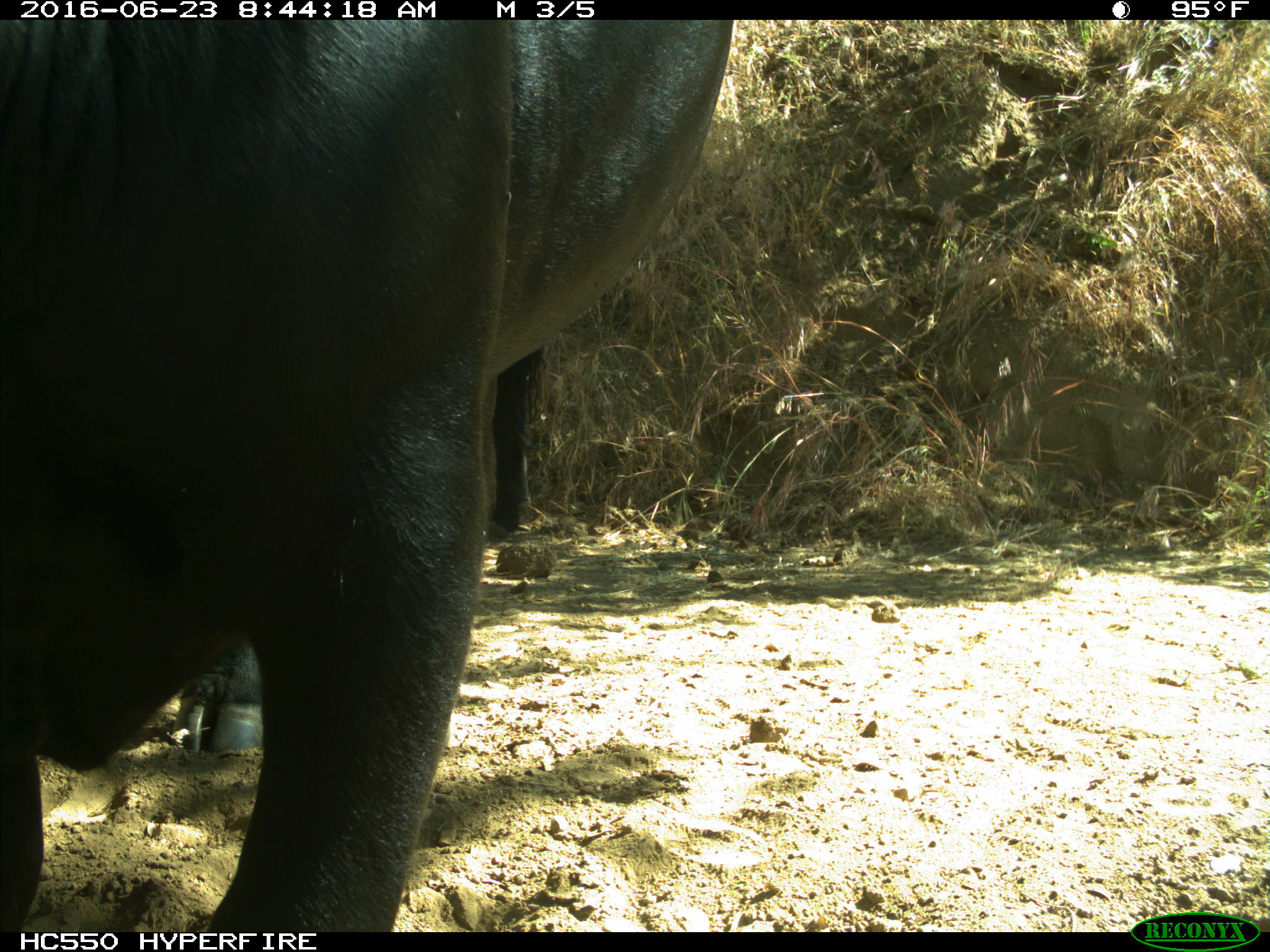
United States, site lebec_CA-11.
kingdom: Animalia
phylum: Chordata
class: Mammalia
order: Artiodactyla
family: Bovidae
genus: Bos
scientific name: Bos taurus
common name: domestic cow